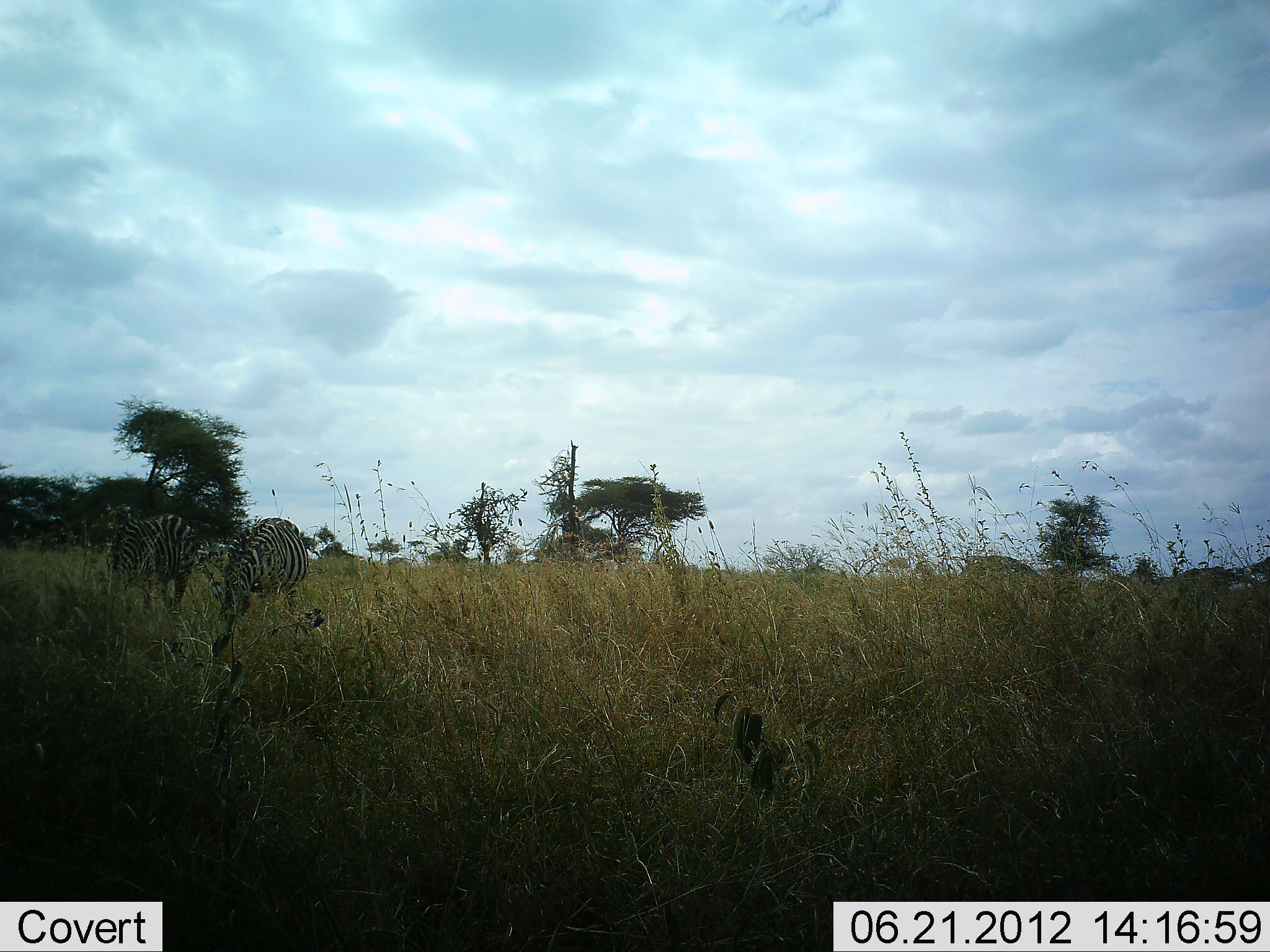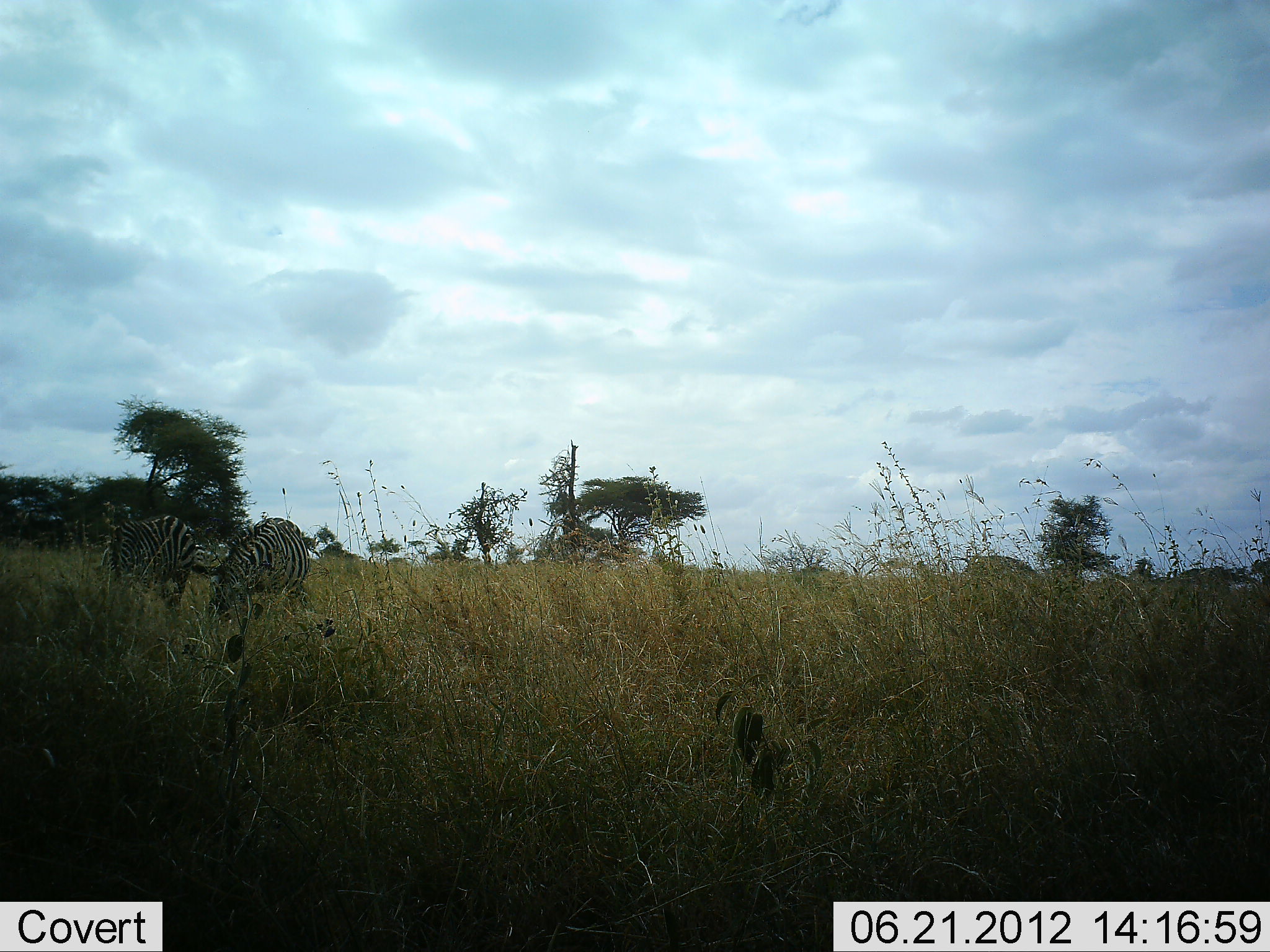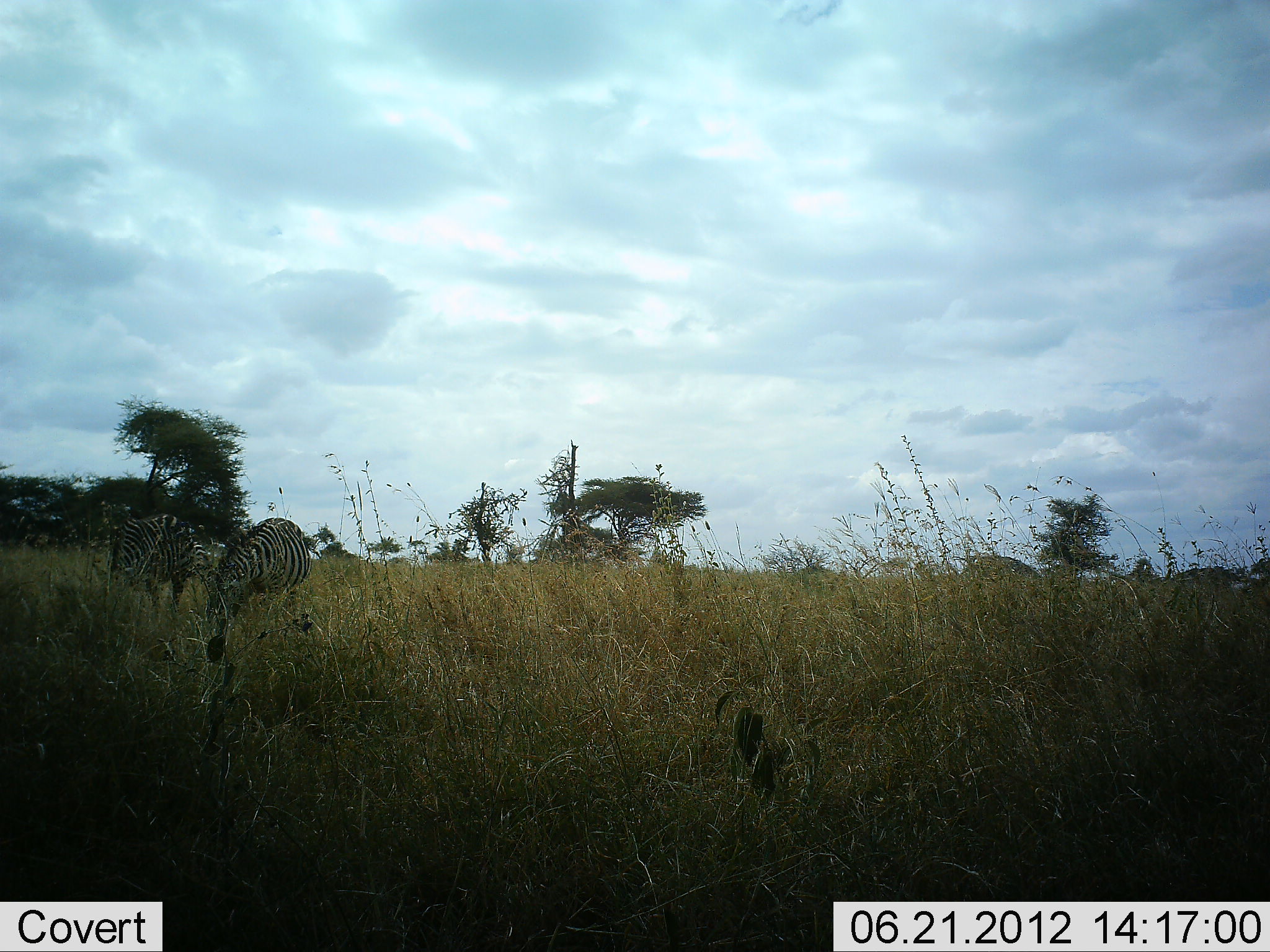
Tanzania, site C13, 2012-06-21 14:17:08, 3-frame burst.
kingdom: Animalia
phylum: Chordata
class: Mammalia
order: Perissodactyla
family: Equidae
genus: Equus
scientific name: Equus quagga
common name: plains zebra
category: zebra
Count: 2.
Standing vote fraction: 40%.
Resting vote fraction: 0%.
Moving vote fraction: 0%.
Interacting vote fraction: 0%.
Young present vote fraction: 0%.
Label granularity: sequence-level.